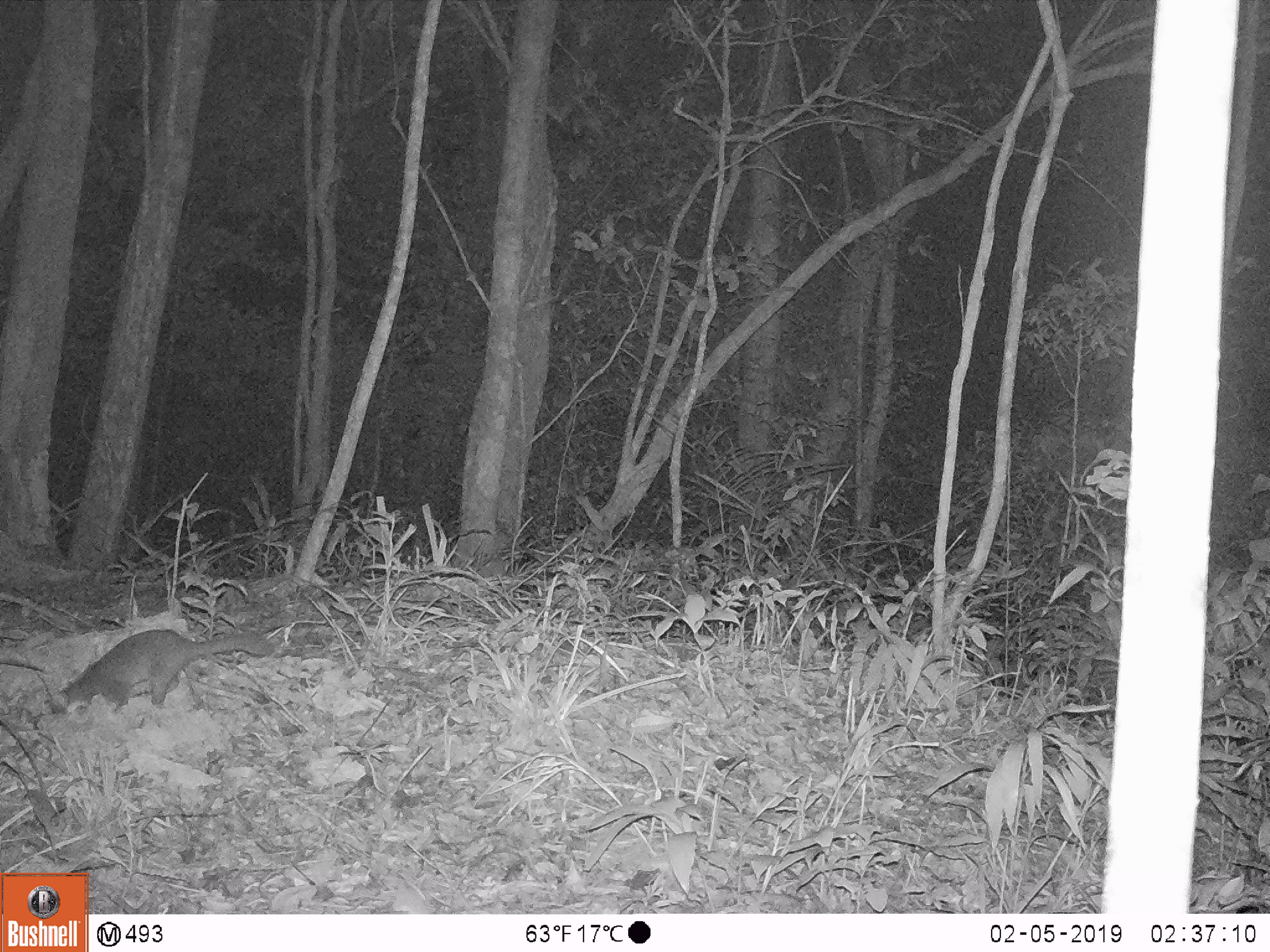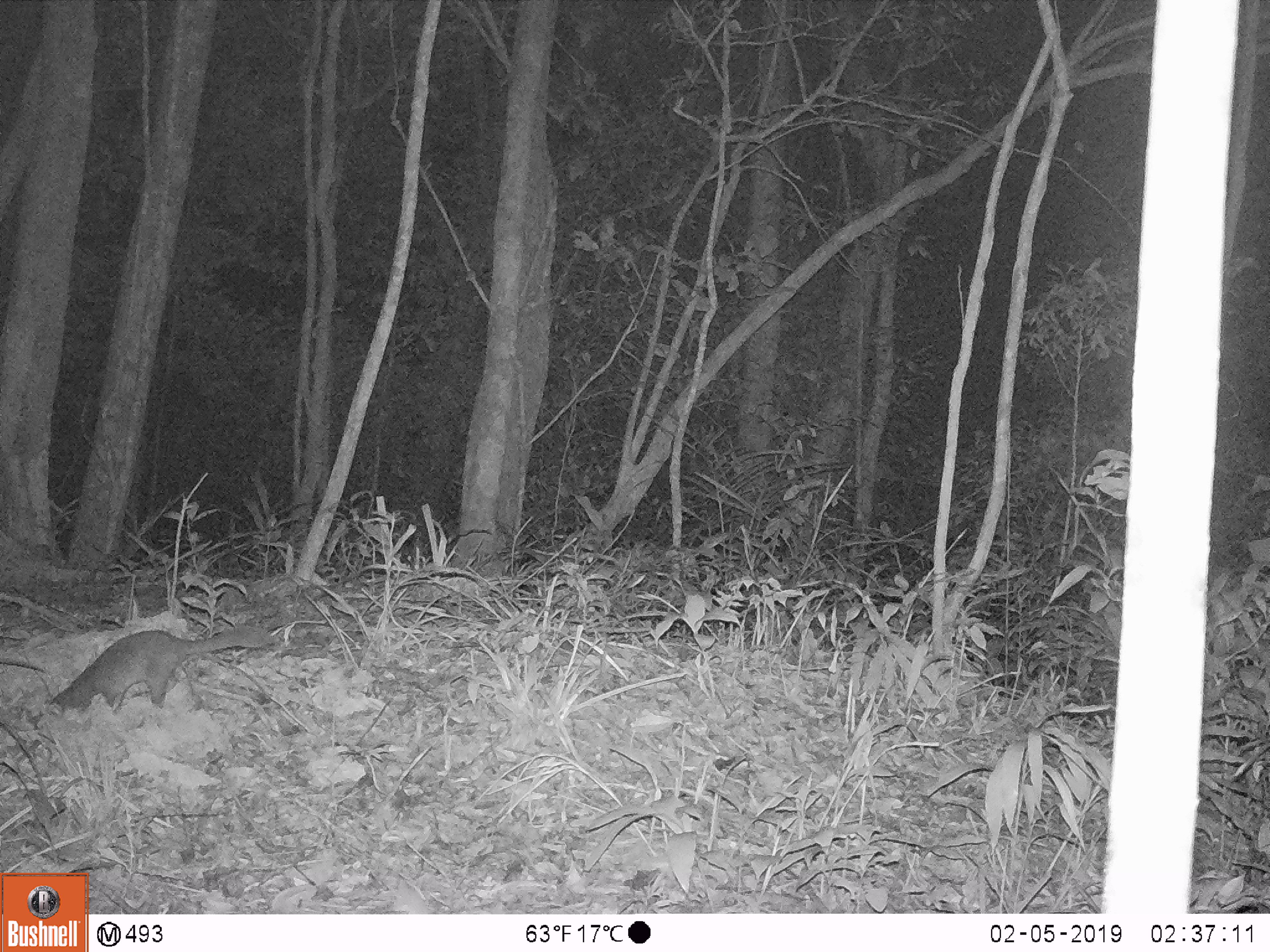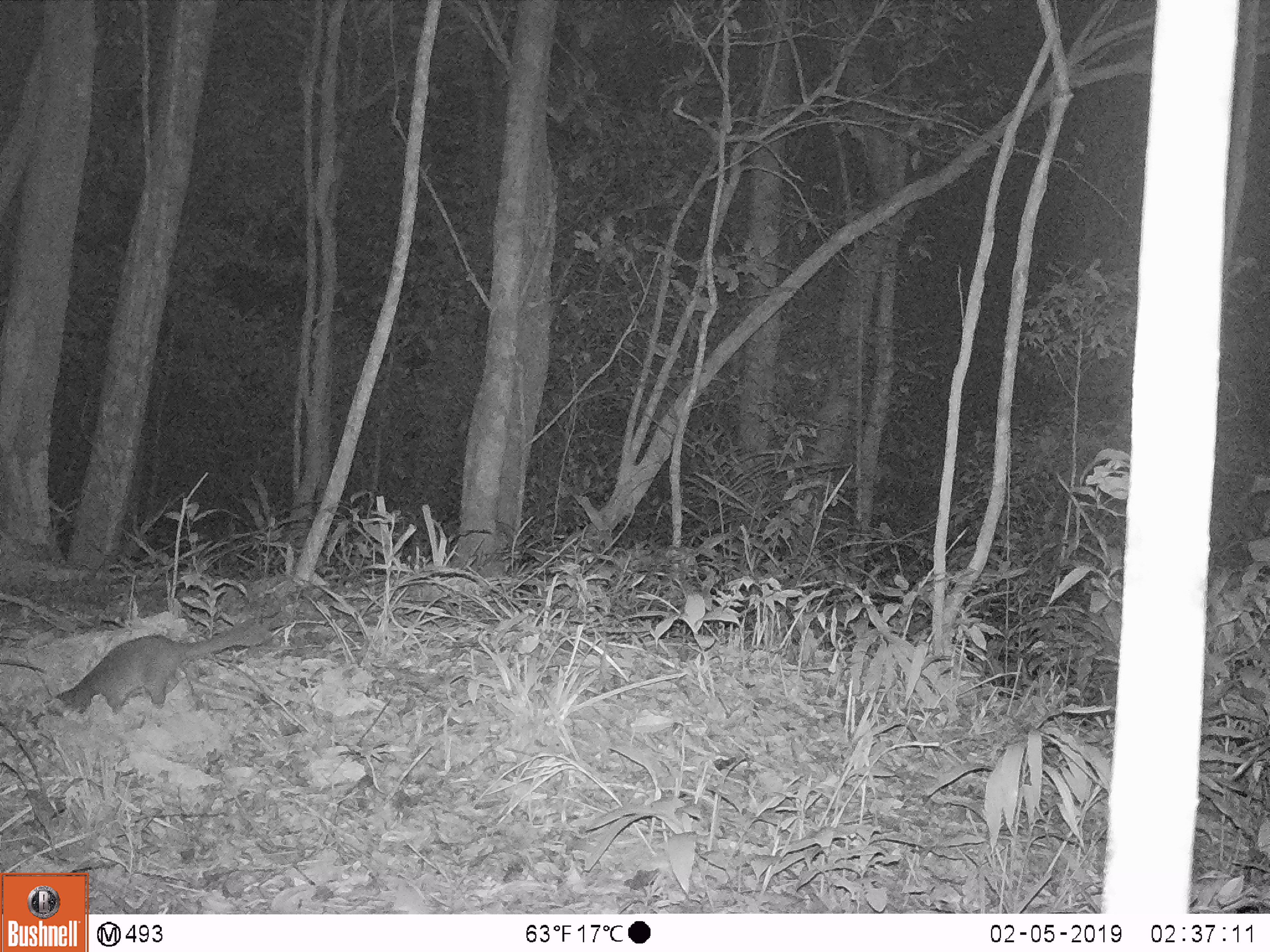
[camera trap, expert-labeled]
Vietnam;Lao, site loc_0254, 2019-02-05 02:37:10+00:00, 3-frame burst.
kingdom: Animalia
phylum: Chordata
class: Mammalia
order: Carnivora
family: Mustelidae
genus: Melogale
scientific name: Melogale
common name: ferret badger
Ferret badger (Melogale). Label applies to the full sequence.